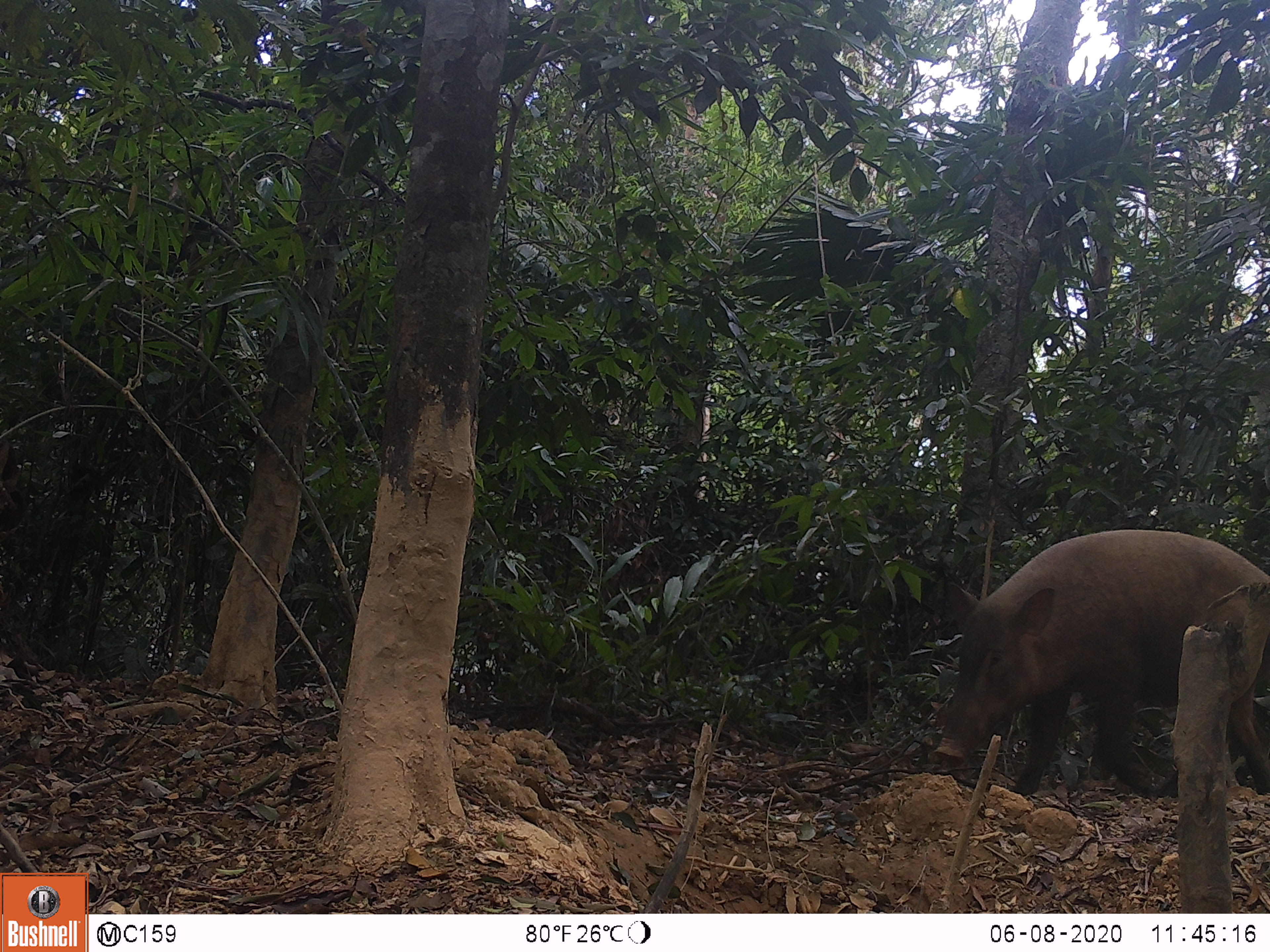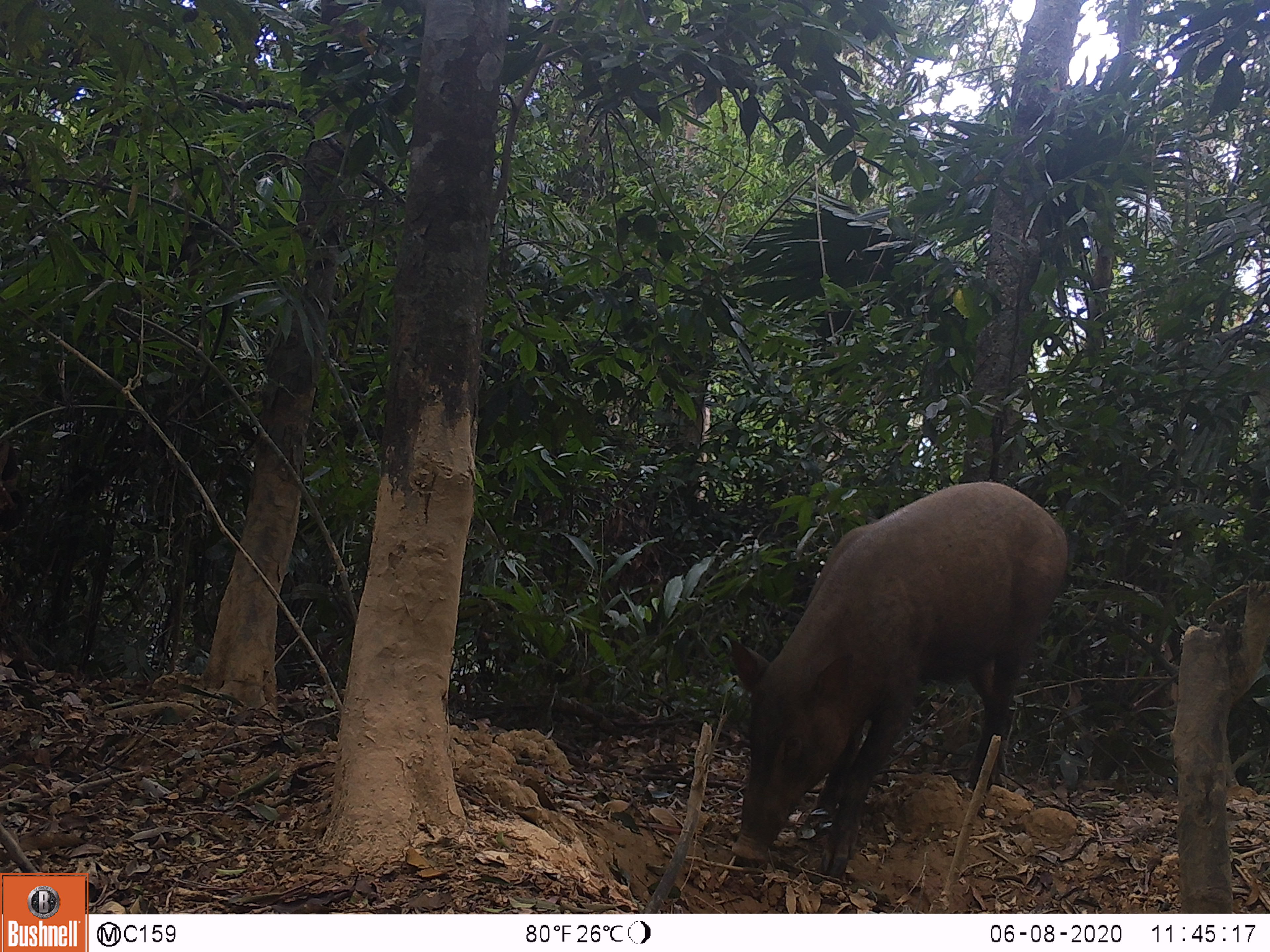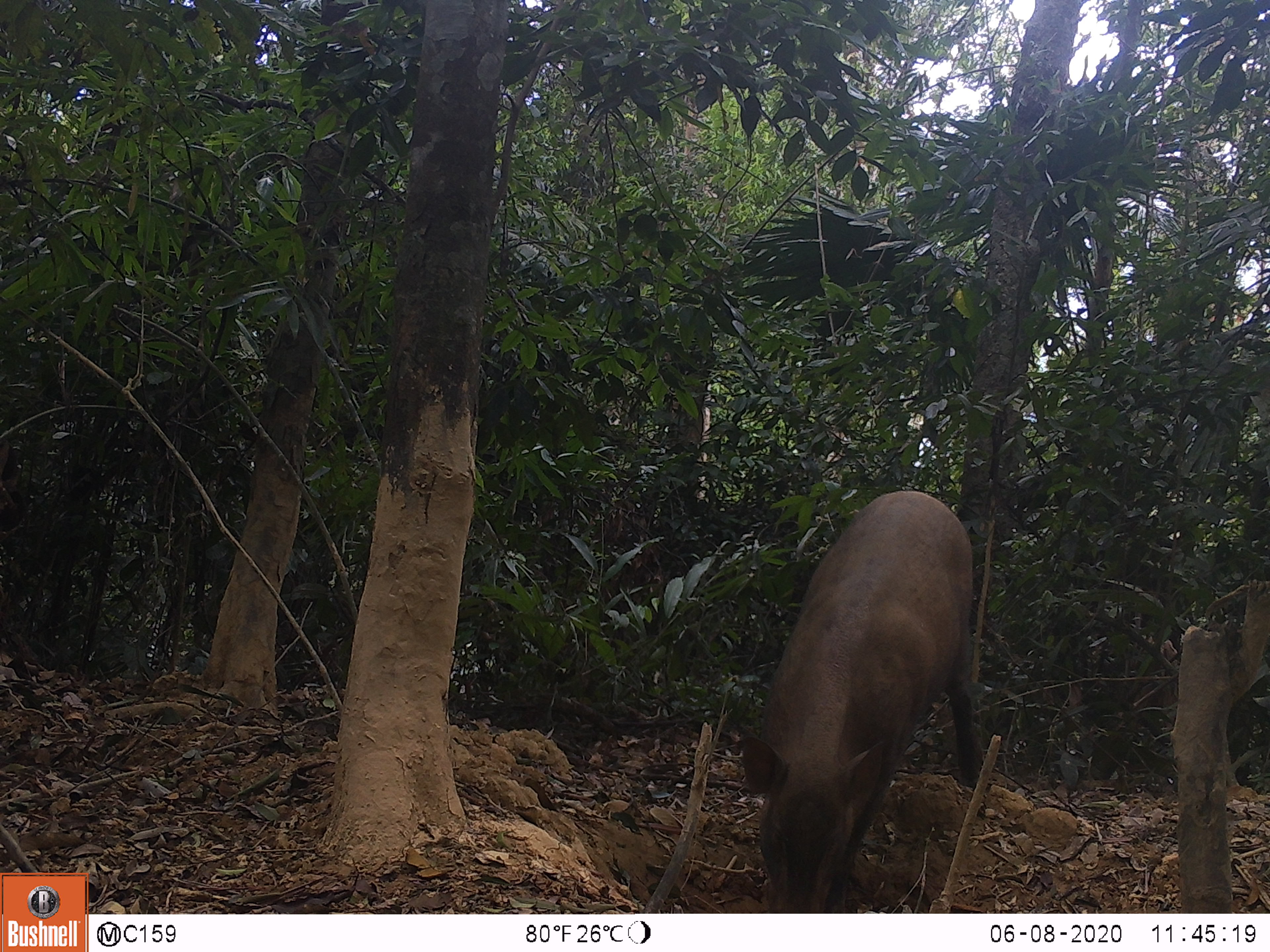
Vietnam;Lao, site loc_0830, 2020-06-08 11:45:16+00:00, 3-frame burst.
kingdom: Animalia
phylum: Chordata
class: Mammalia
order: Artiodactyla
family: Suidae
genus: Sus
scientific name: Sus scrofa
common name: eurasian wild pig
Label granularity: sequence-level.